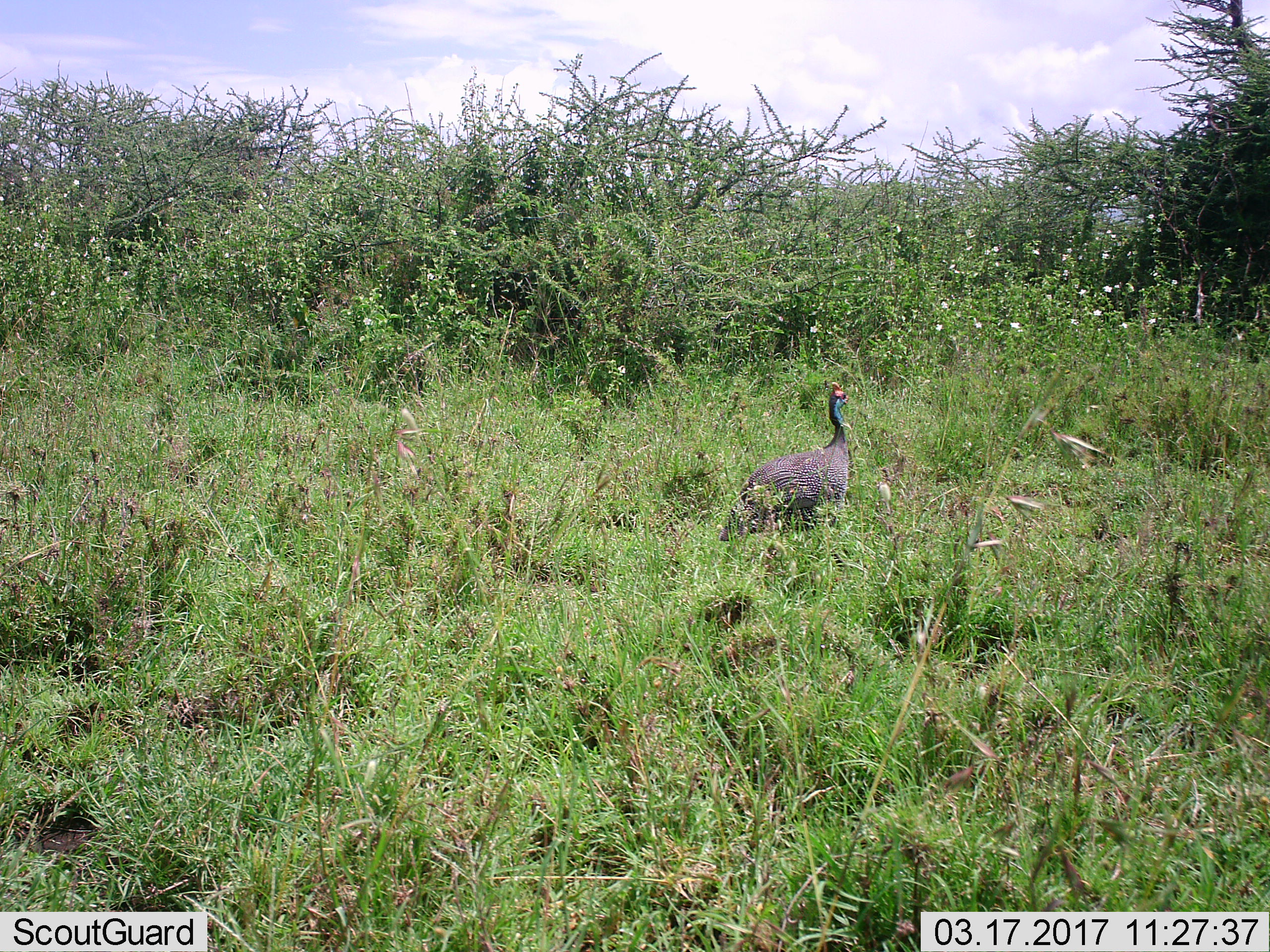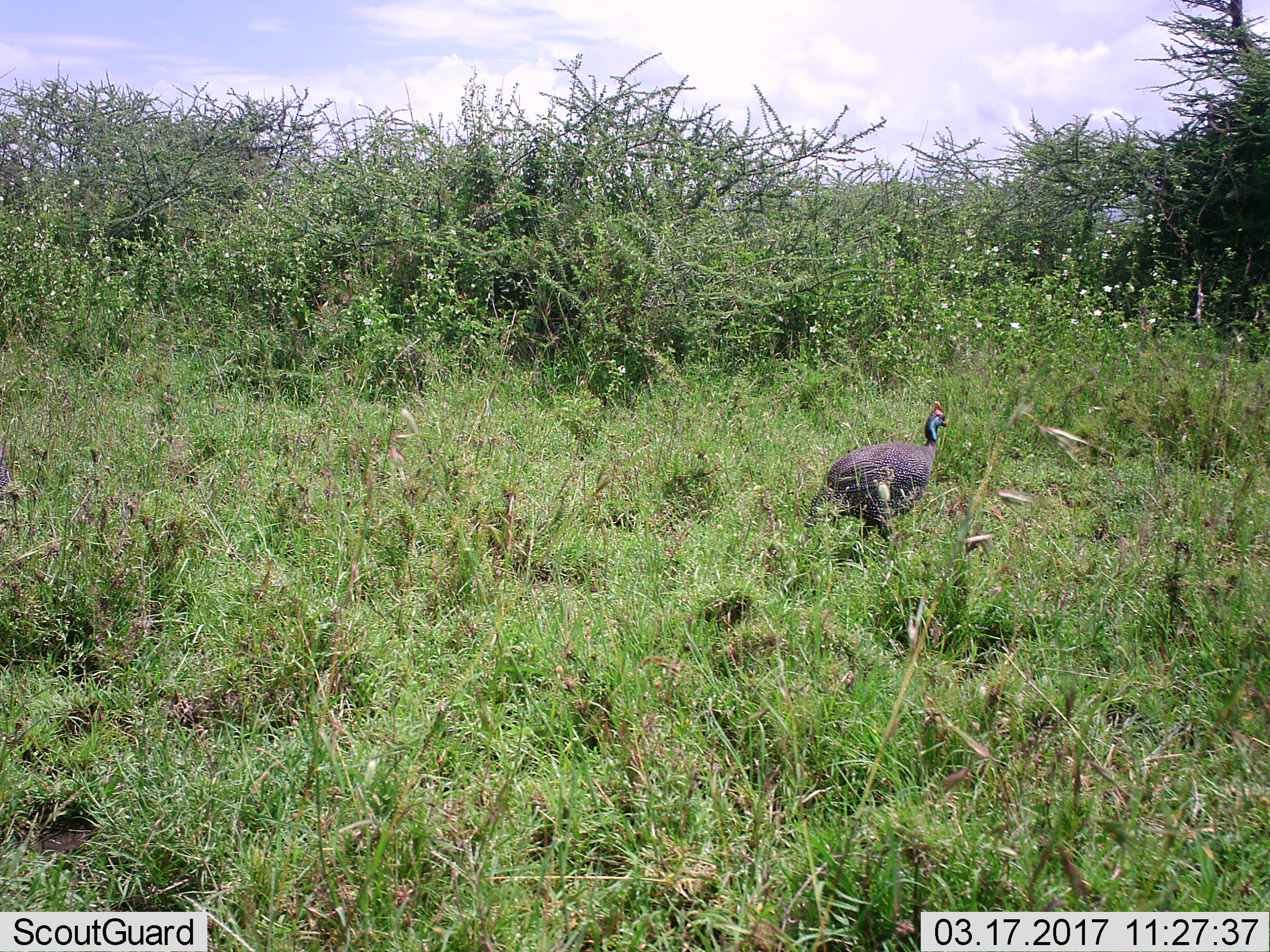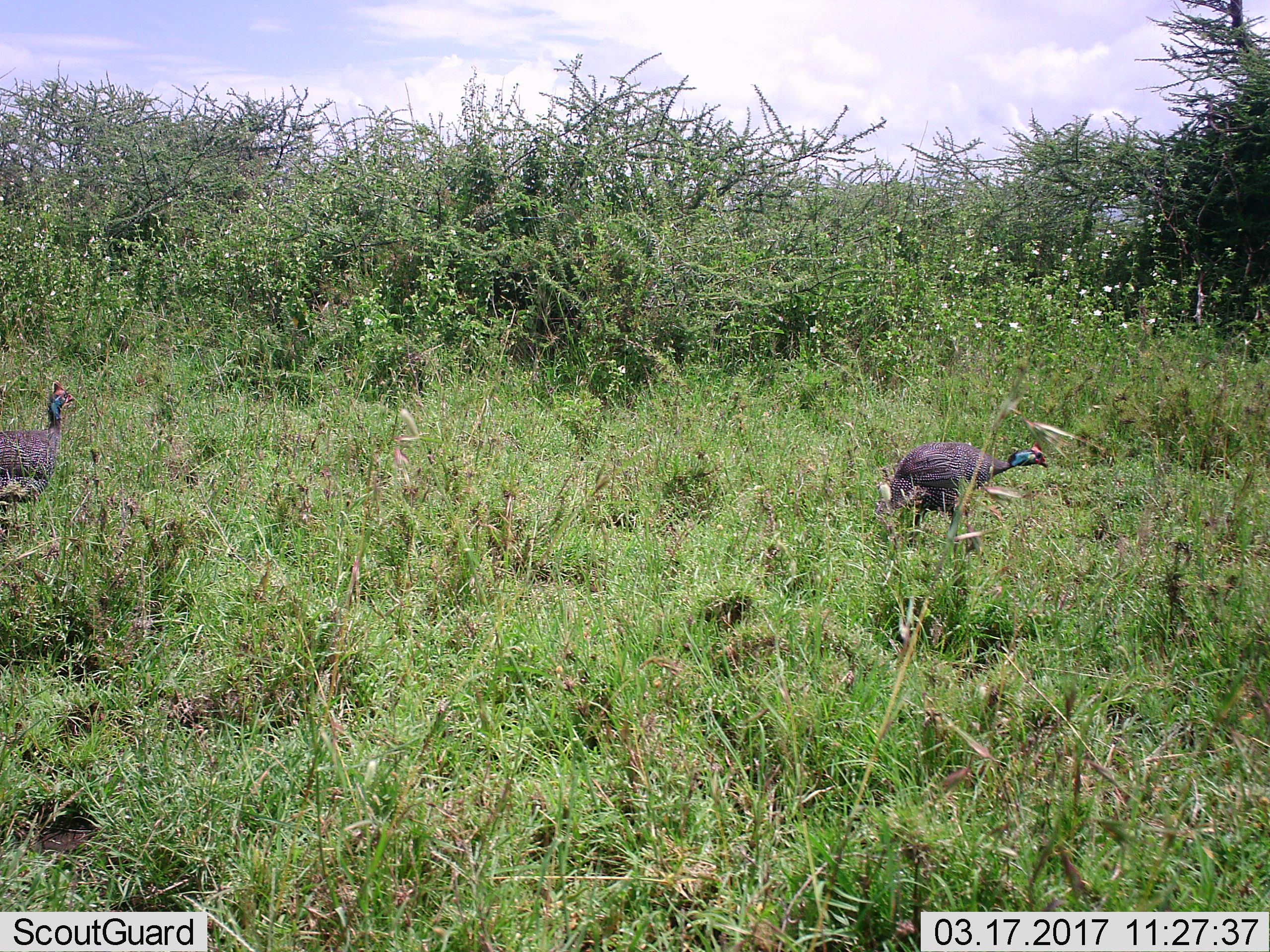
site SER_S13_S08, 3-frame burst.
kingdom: Animalia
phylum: Chordata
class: Aves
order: Galliformes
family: Numididae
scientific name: Numididae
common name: guineafowl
Guineafowl (Numididae), count 2. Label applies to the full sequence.